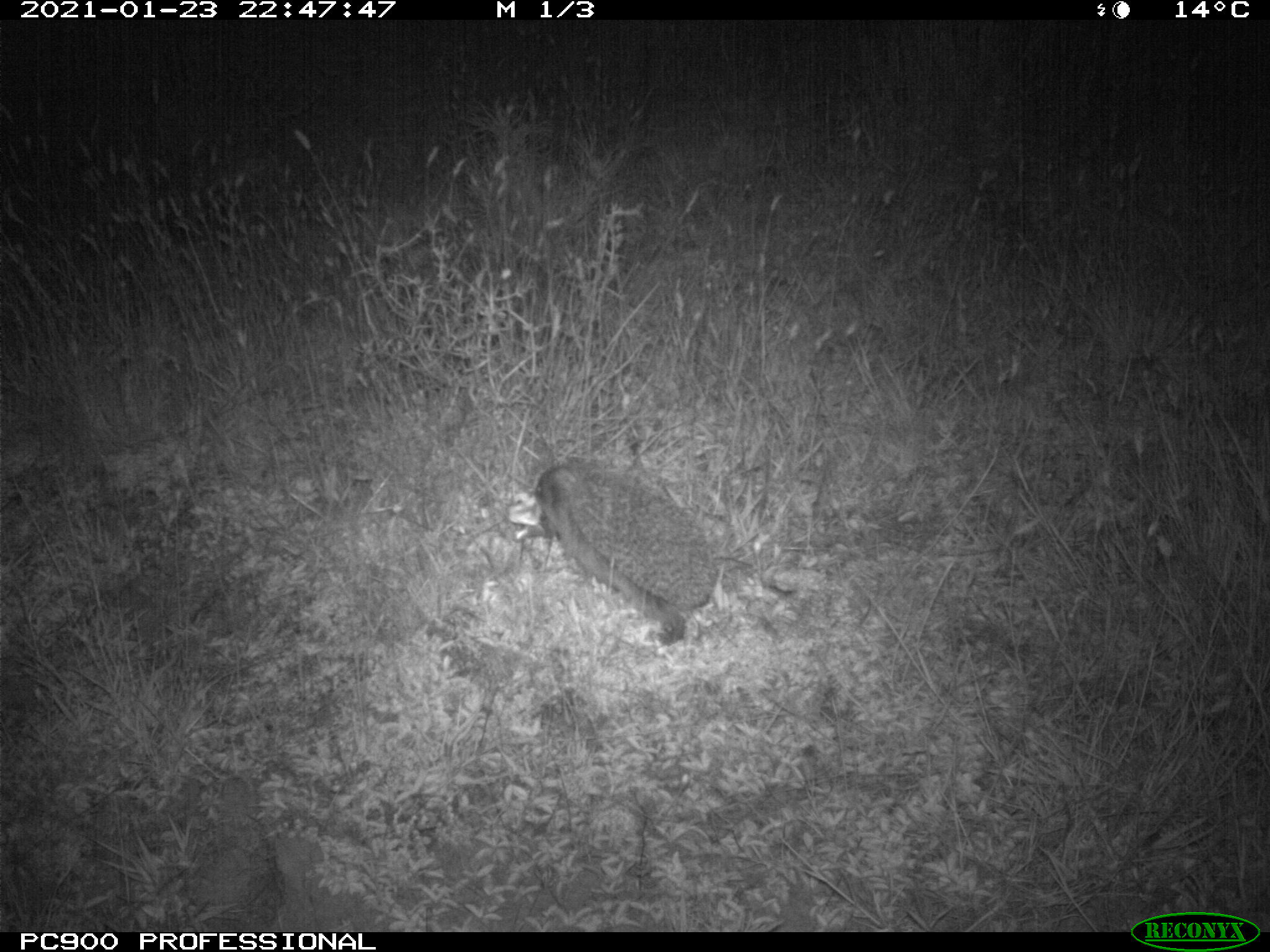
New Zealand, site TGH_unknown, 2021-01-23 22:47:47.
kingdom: Animalia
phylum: Chordata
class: Mammalia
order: Eulipotyphla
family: Erinaceidae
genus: Erinaceus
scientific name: Erinaceus europaeus europaeus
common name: european hedgehog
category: hedgehog